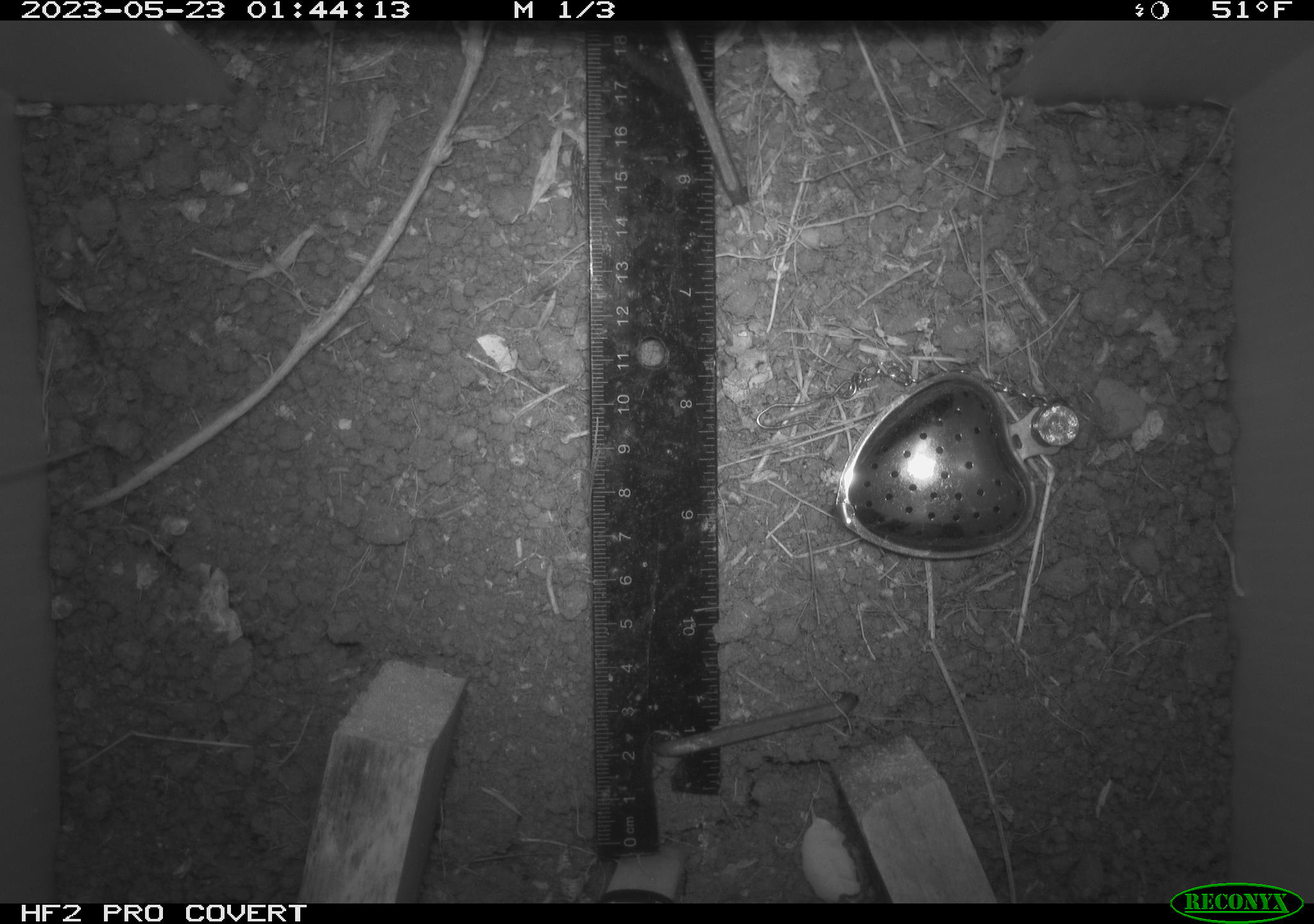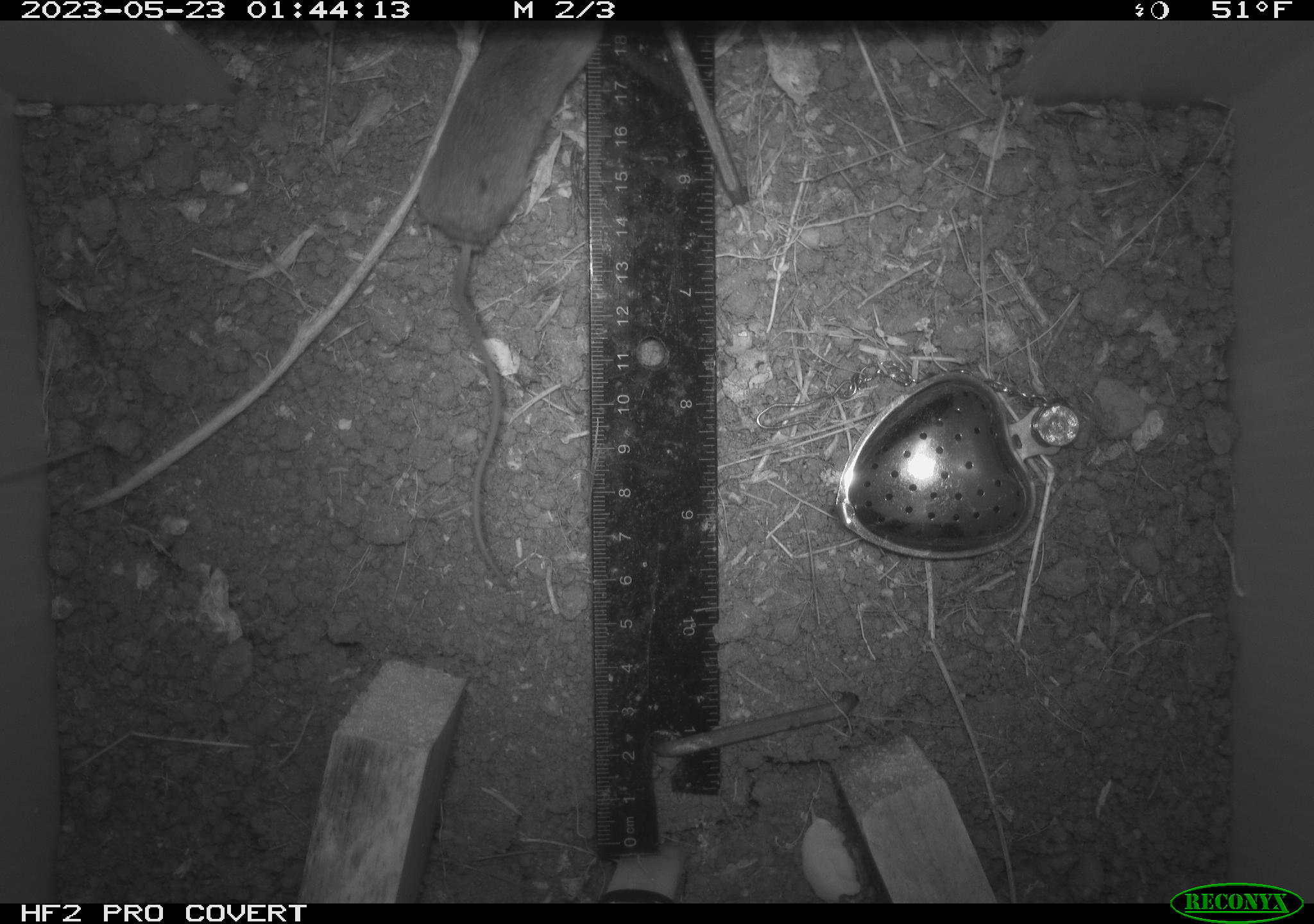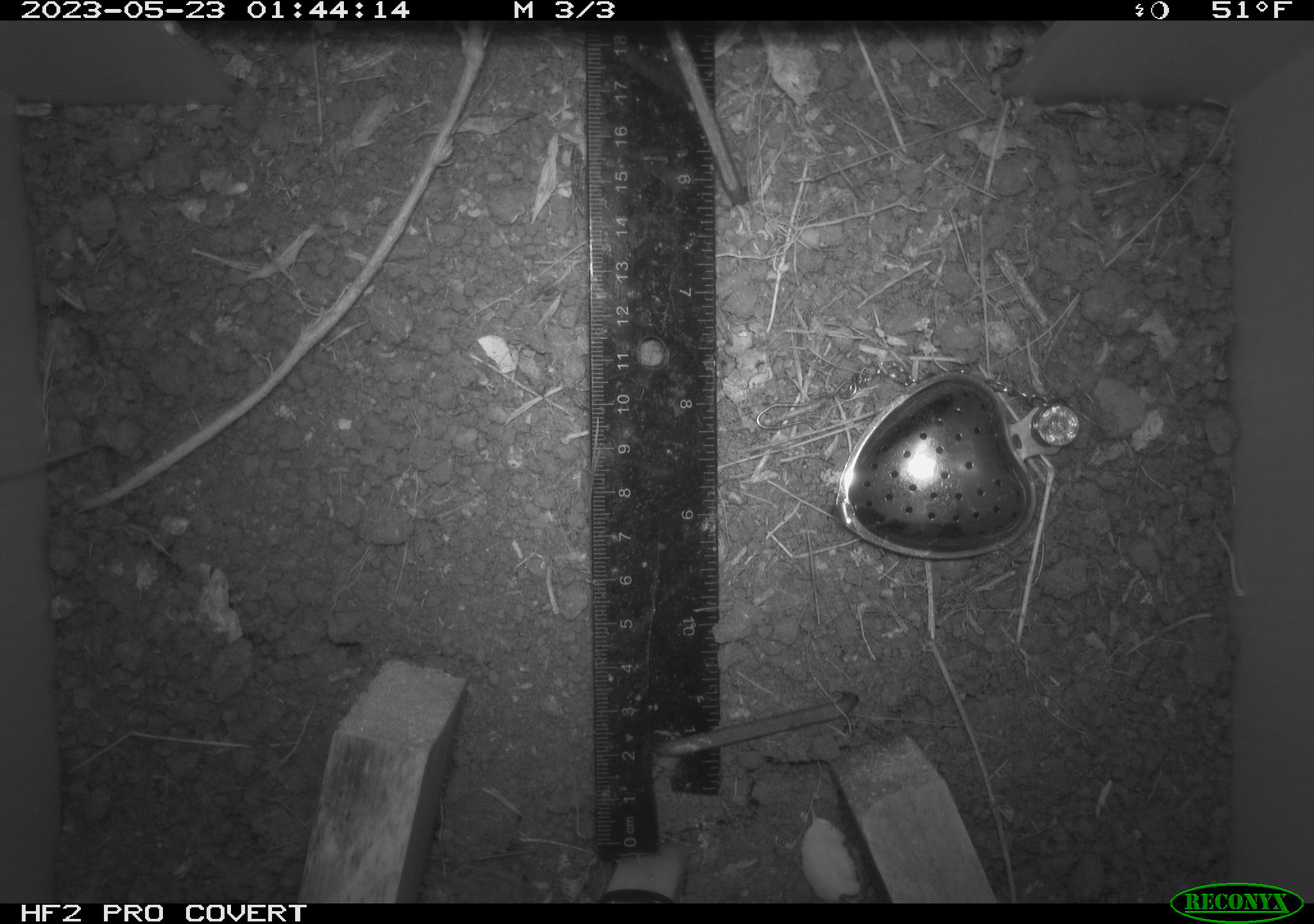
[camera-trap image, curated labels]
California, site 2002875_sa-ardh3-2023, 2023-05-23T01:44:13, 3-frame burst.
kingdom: Animalia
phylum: Chordata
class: Mammalia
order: Rodentia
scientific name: Rodentia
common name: mouse species